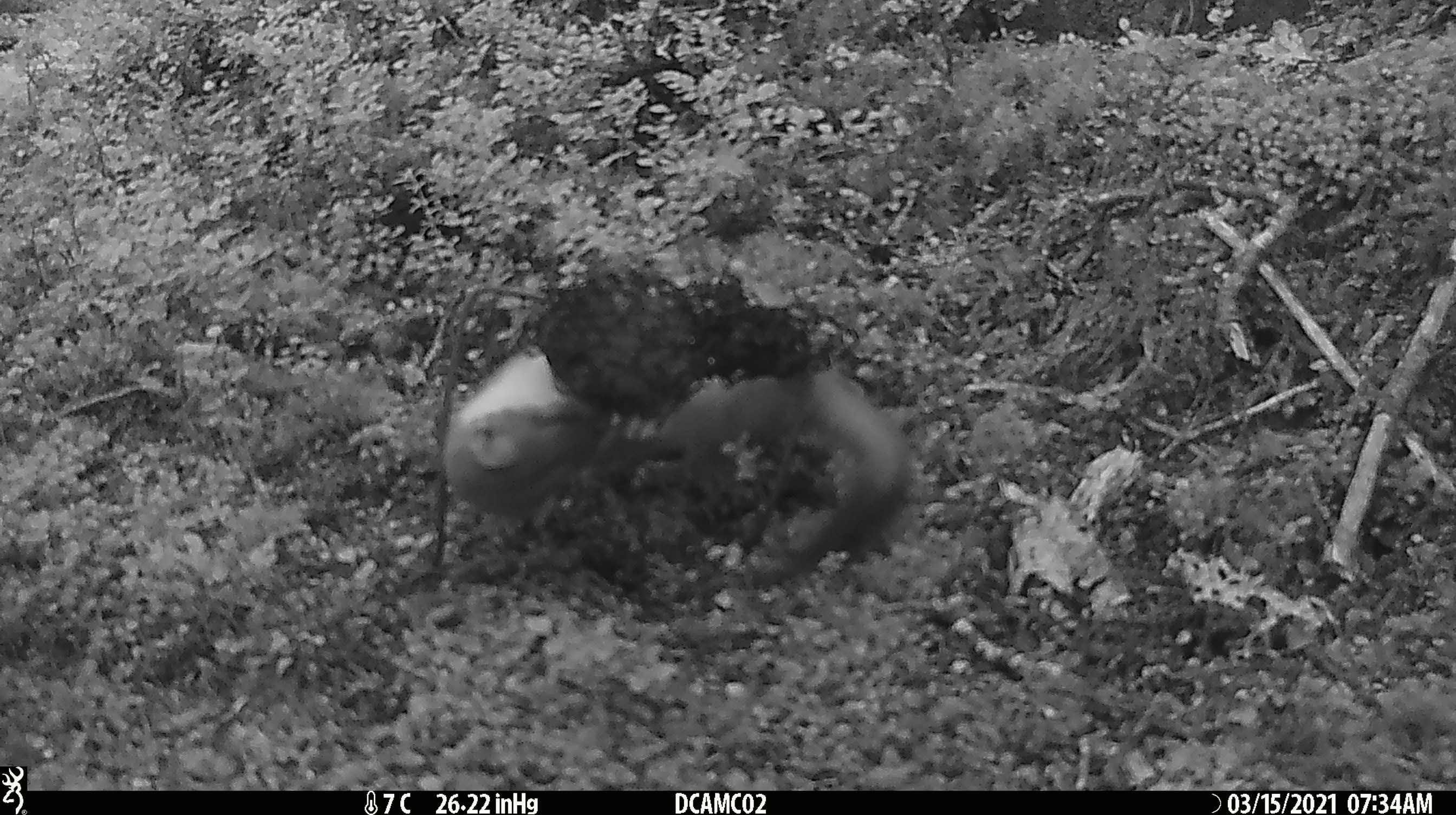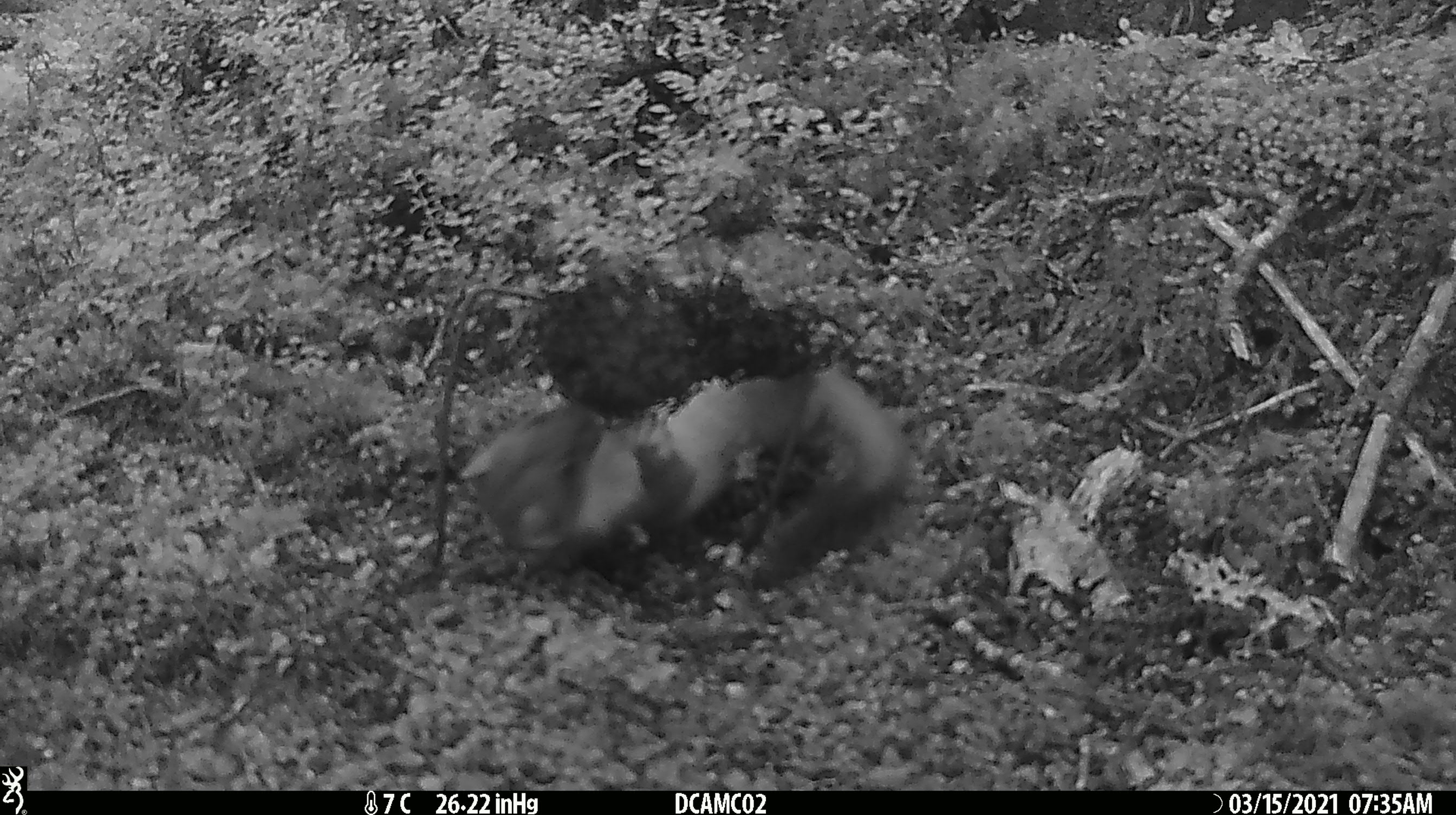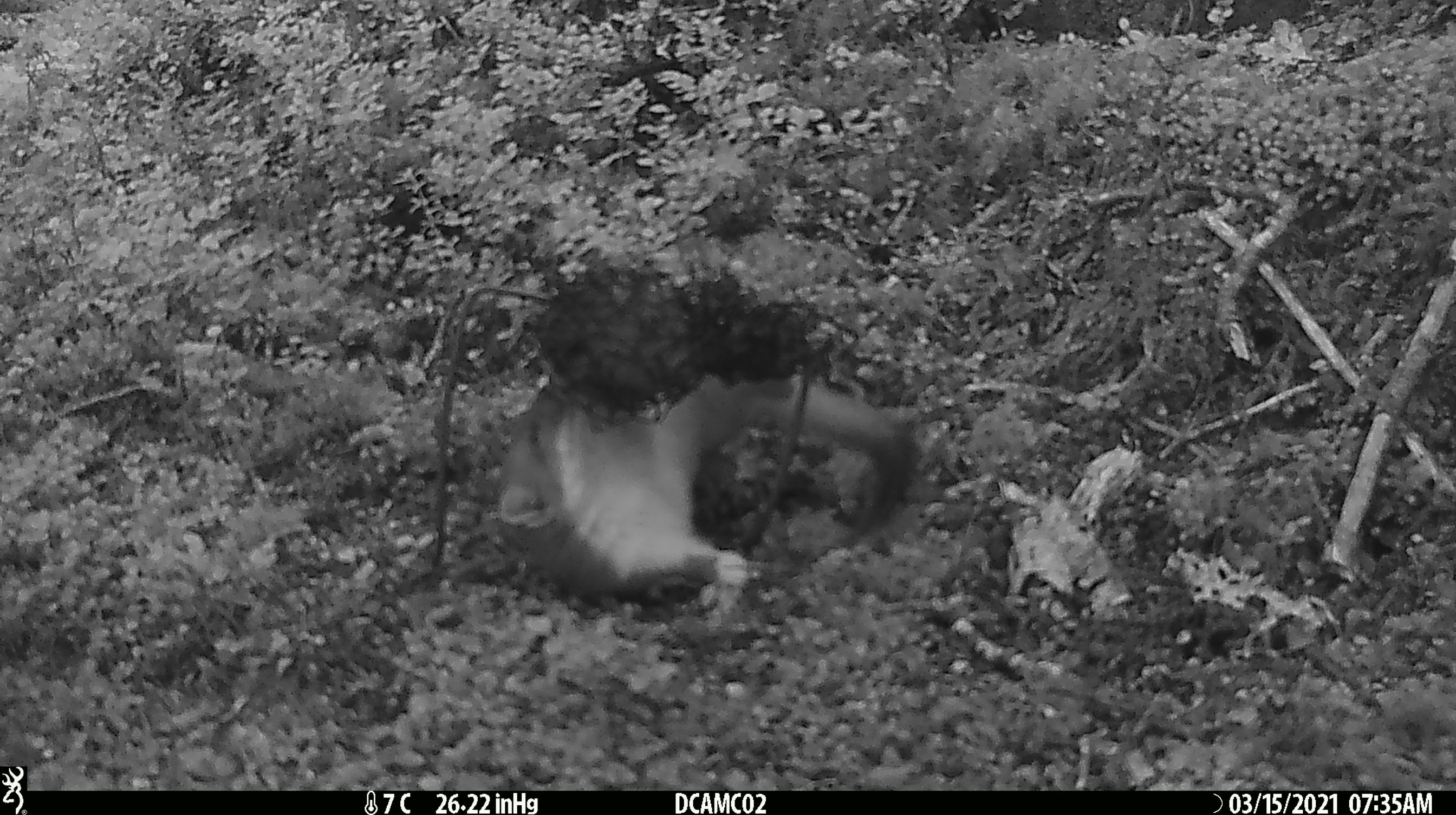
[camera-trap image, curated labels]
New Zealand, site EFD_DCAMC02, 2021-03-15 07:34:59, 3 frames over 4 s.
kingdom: Animalia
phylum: Chordata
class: Mammalia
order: Carnivora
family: Mustelidae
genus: Mustela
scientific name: Mustela erminea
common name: stoat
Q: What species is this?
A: Stoat (Mustela erminea).